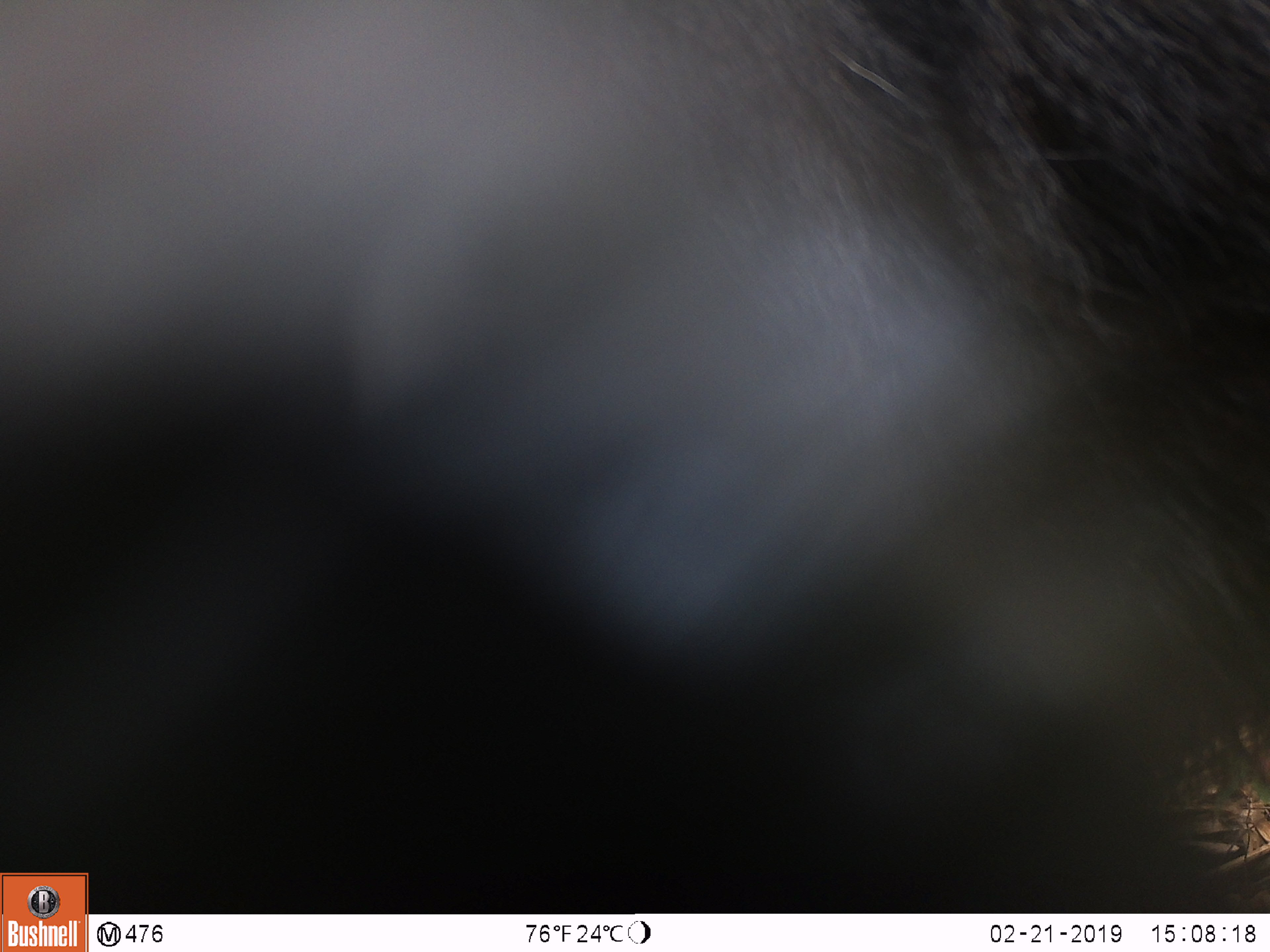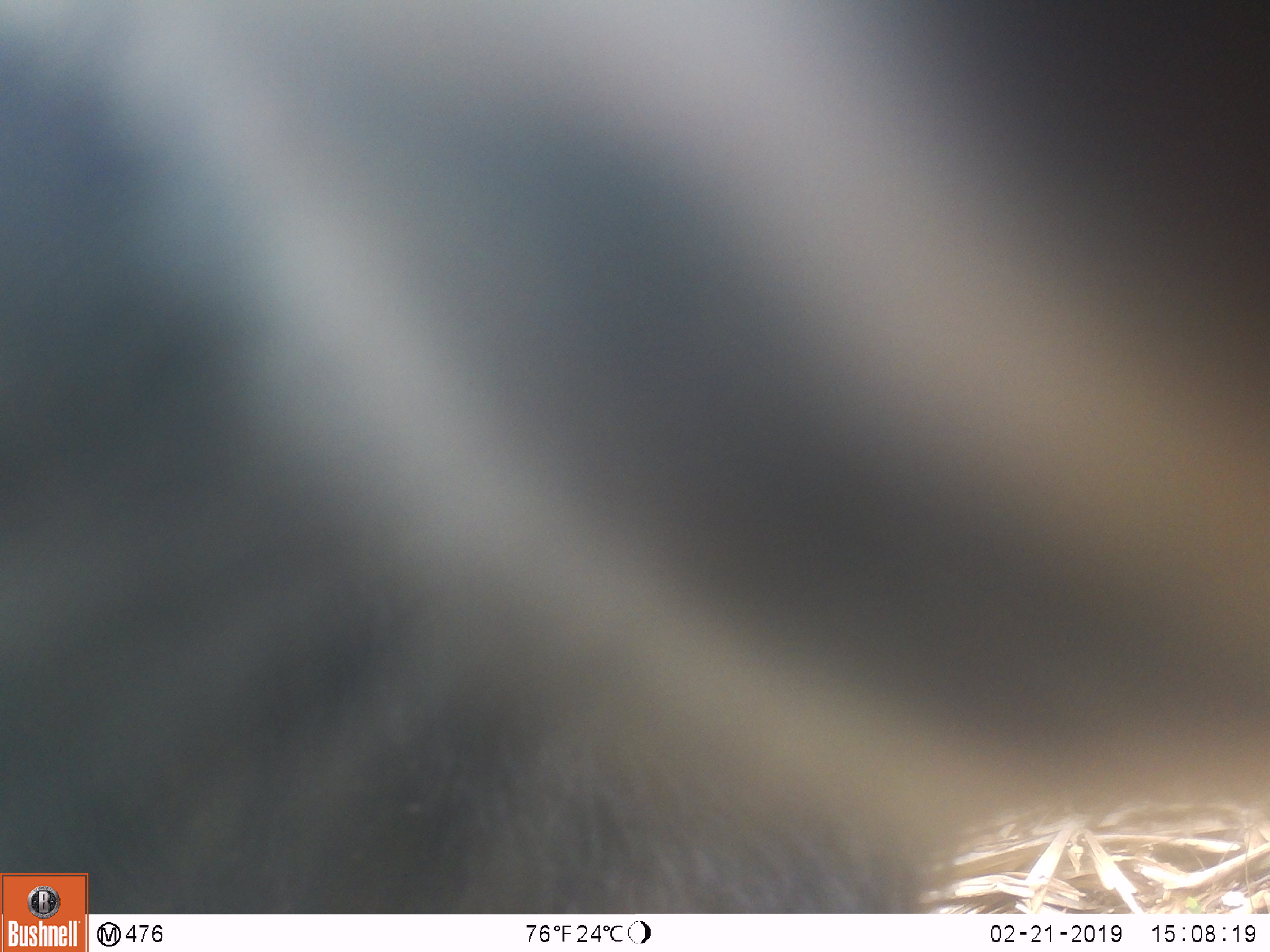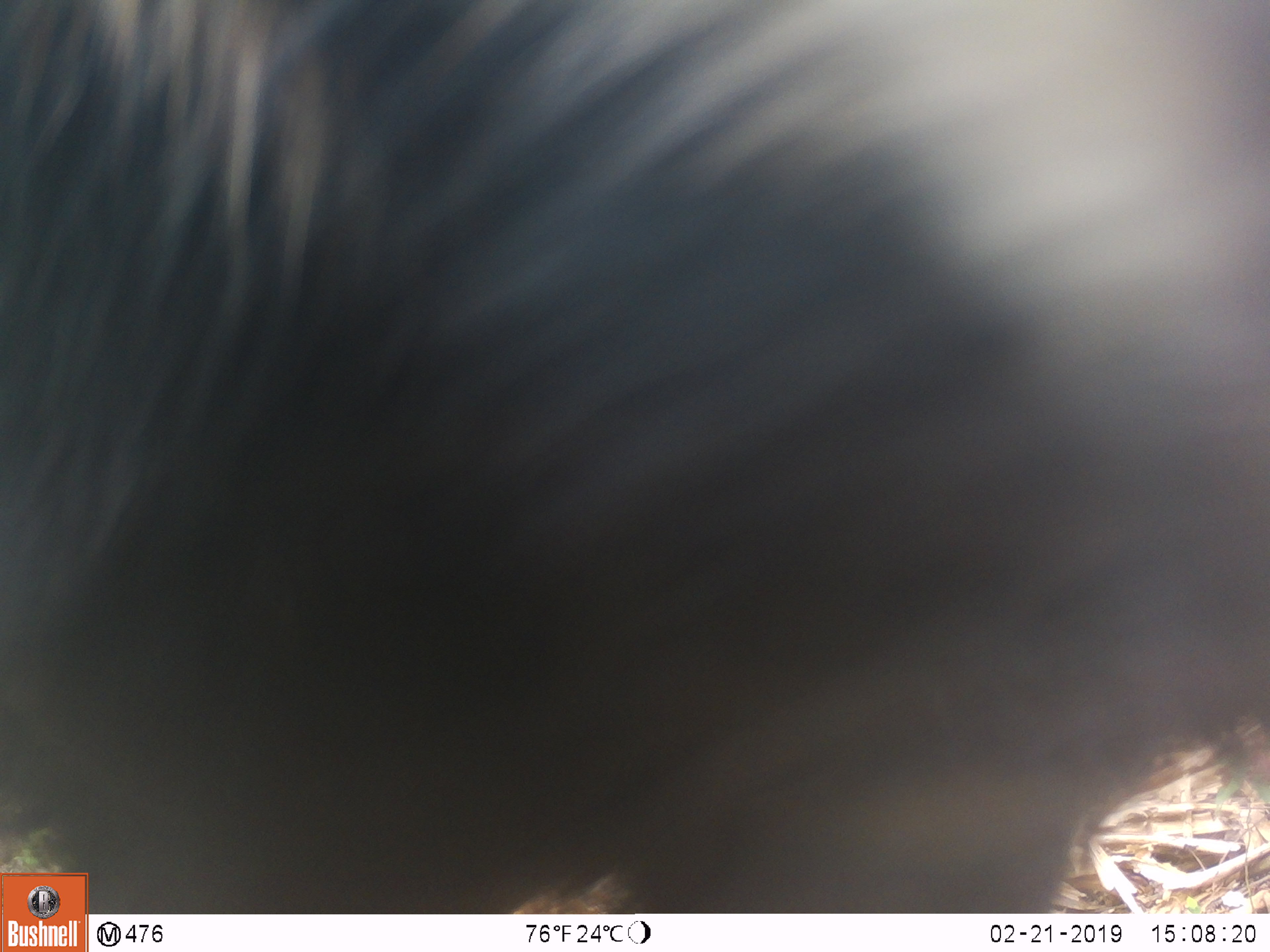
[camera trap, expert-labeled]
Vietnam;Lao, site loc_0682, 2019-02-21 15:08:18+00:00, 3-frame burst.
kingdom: Animalia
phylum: Chordata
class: Mammalia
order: Artiodactyla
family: Bovidae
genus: Capricornis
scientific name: Capricornis sumatraensis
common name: chinese serow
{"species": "chinese serow (Capricornis sumatraensis)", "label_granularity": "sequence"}